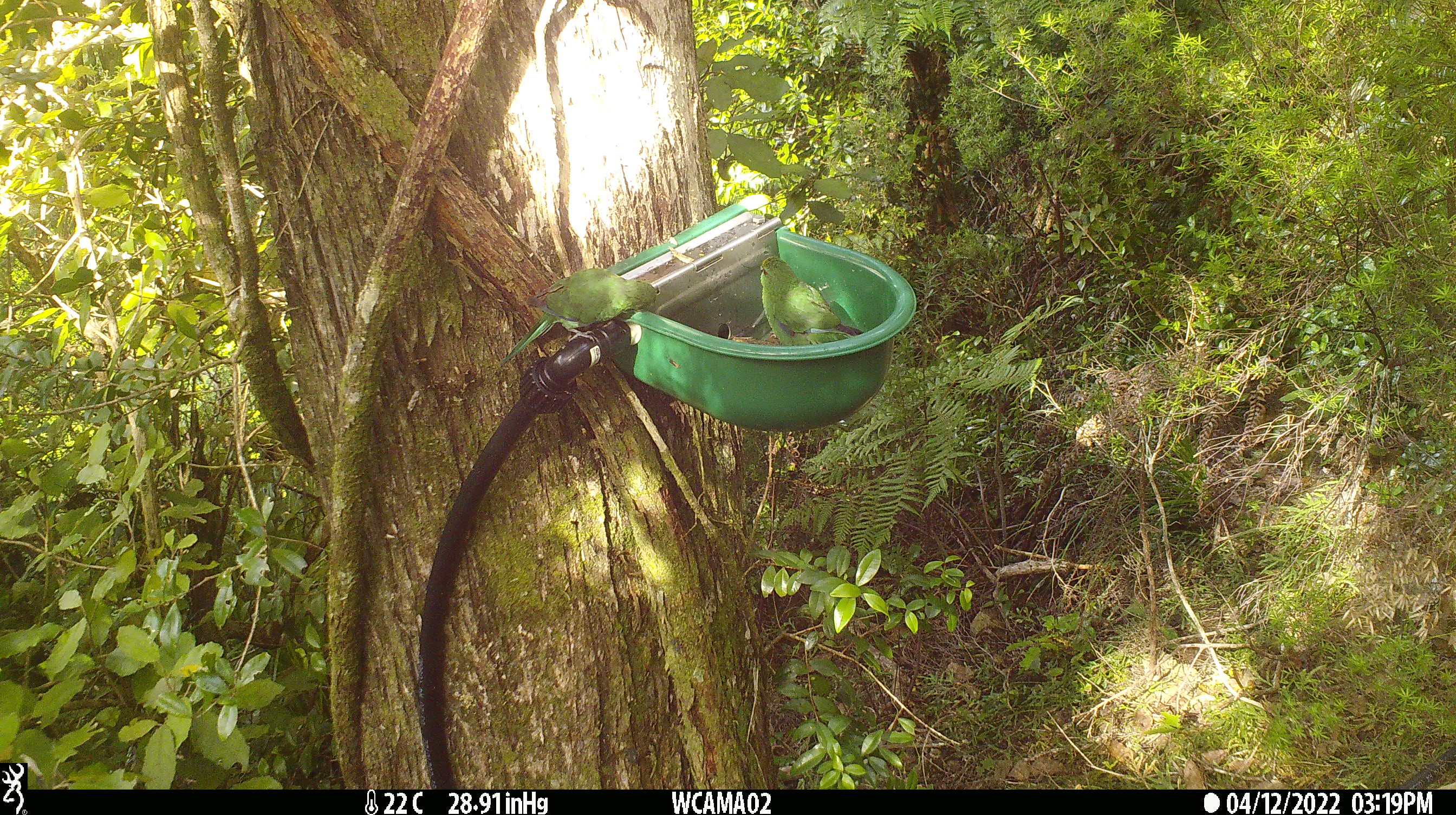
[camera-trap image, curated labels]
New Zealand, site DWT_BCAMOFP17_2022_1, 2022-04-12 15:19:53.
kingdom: Animalia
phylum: Chordata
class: Aves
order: Psittaciformes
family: Psittaculidae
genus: Cyanoramphus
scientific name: Cyanoramphus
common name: parakeet